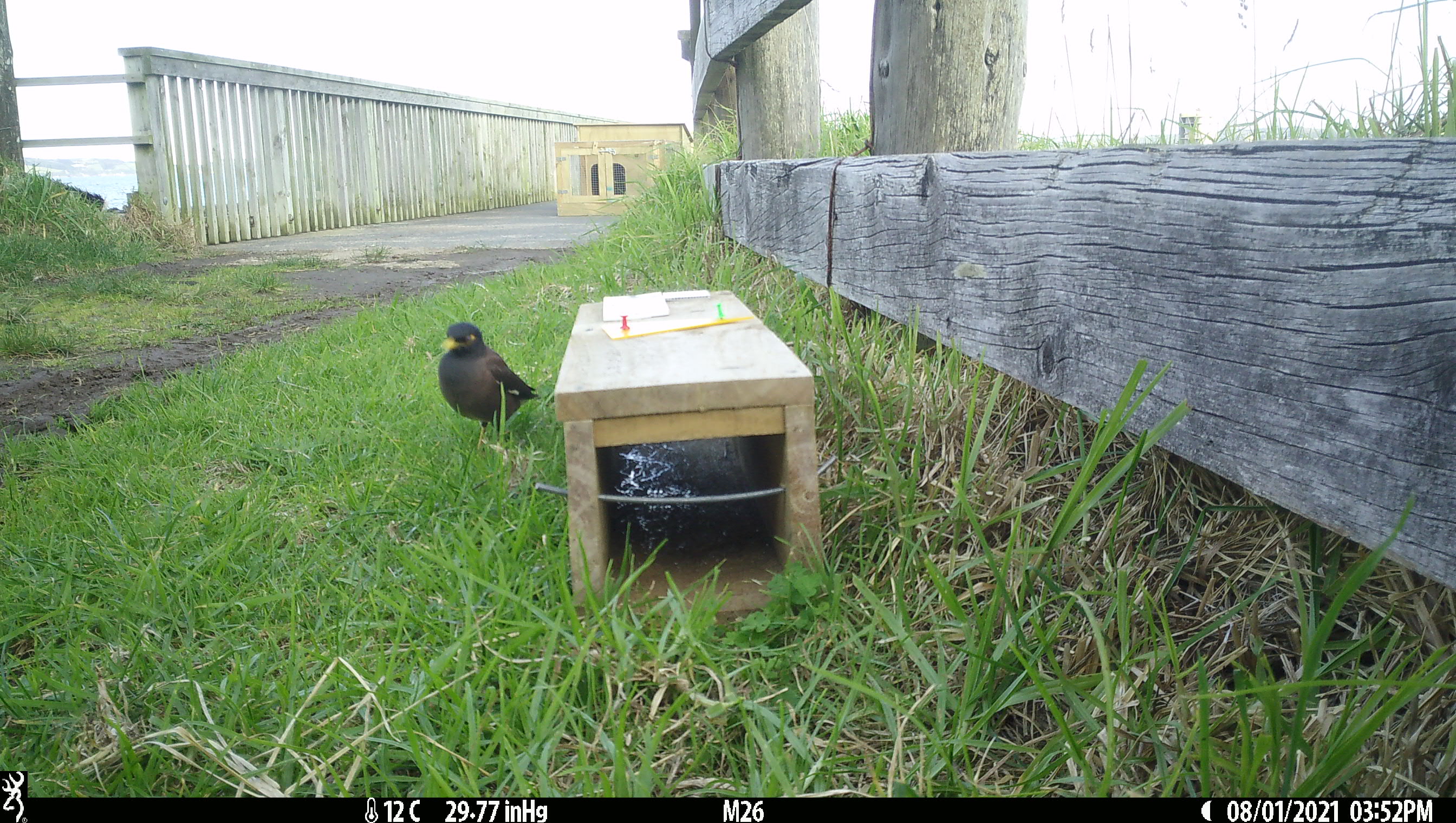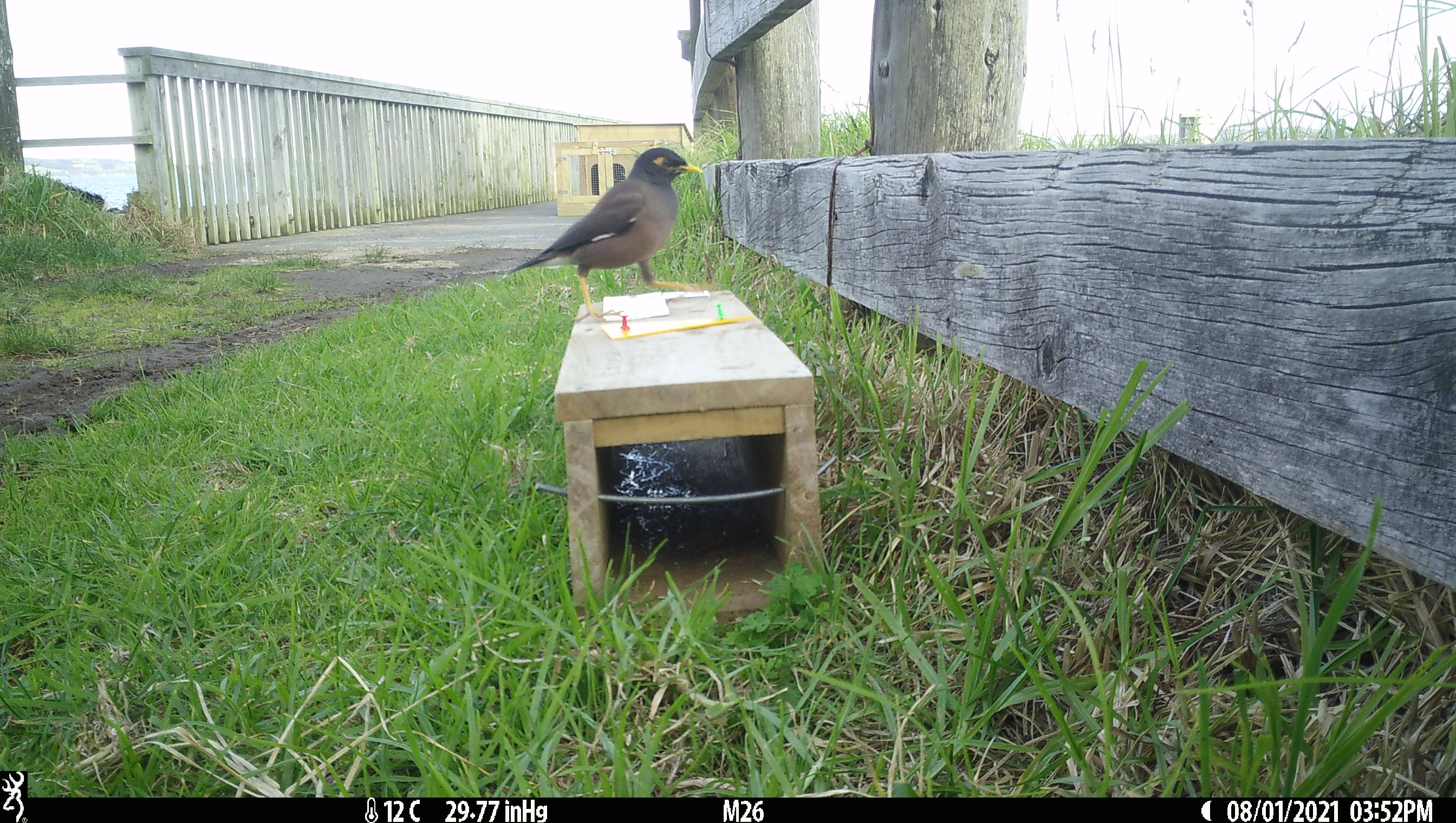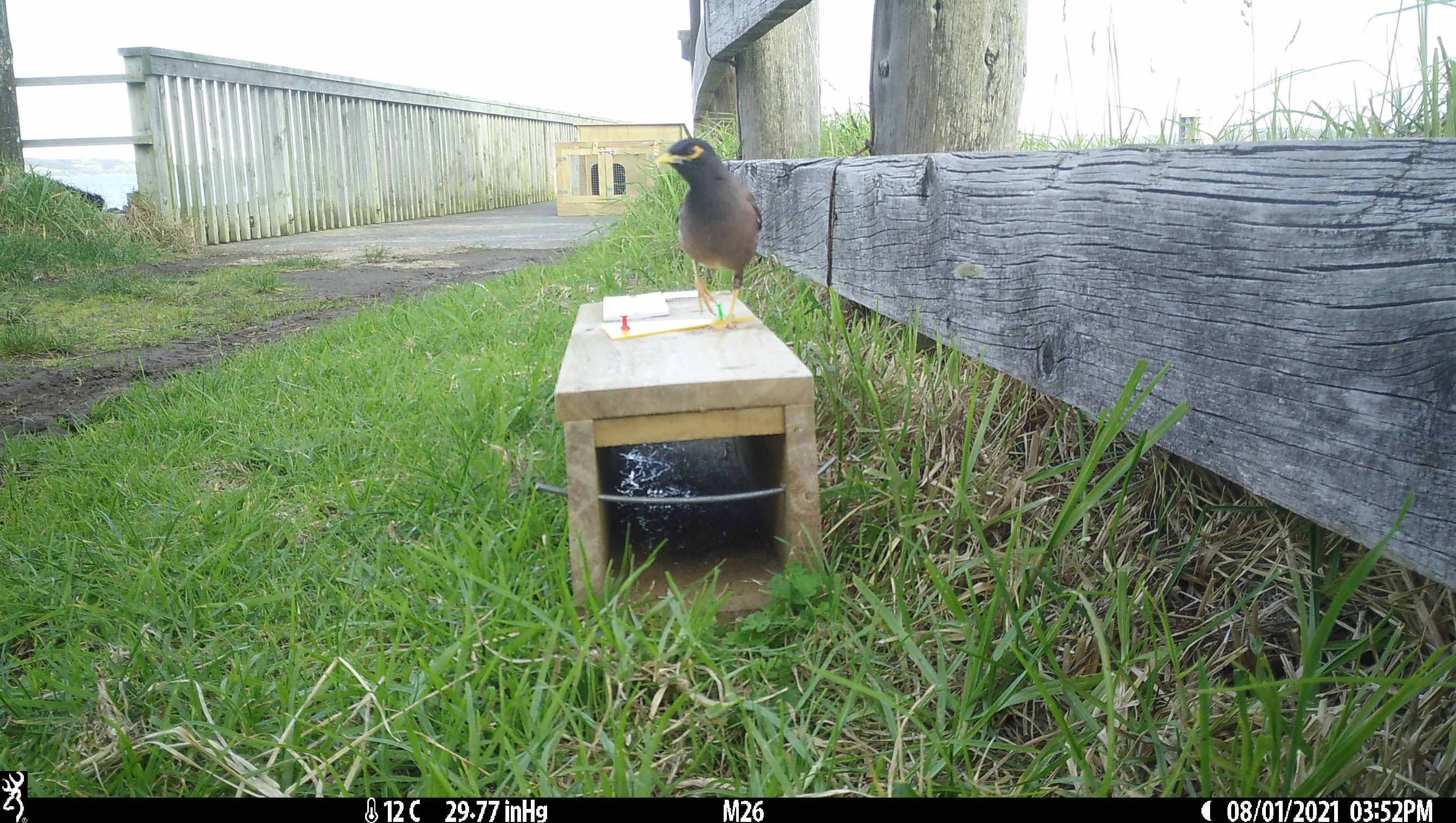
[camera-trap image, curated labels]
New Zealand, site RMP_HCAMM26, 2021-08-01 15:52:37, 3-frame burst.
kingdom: Animalia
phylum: Chordata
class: Aves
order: Passeriformes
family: Sturnidae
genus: Acridotheres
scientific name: Acridotheres tristis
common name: common myna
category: myna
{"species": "myna (common myna) (Acridotheres tristis)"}